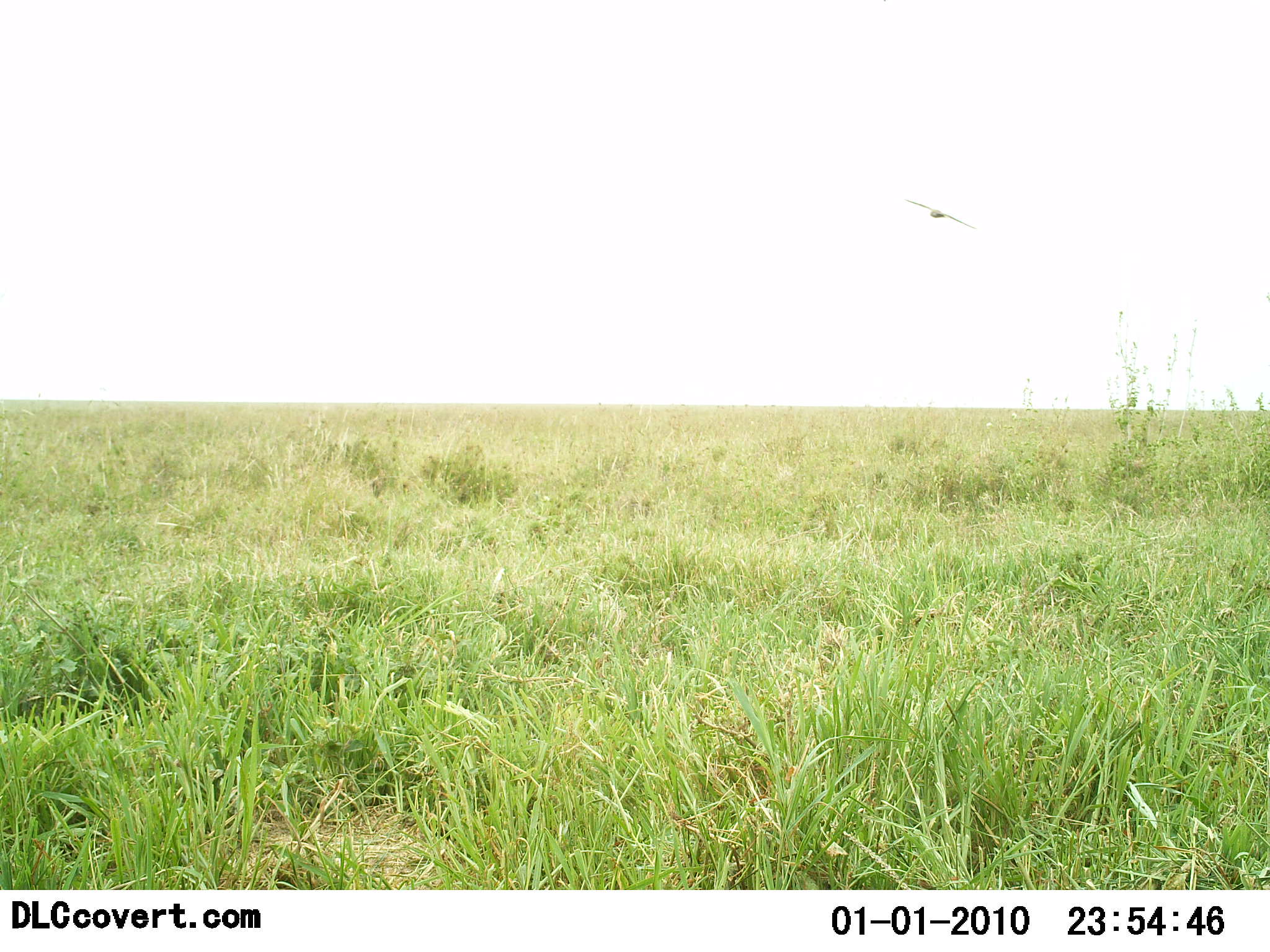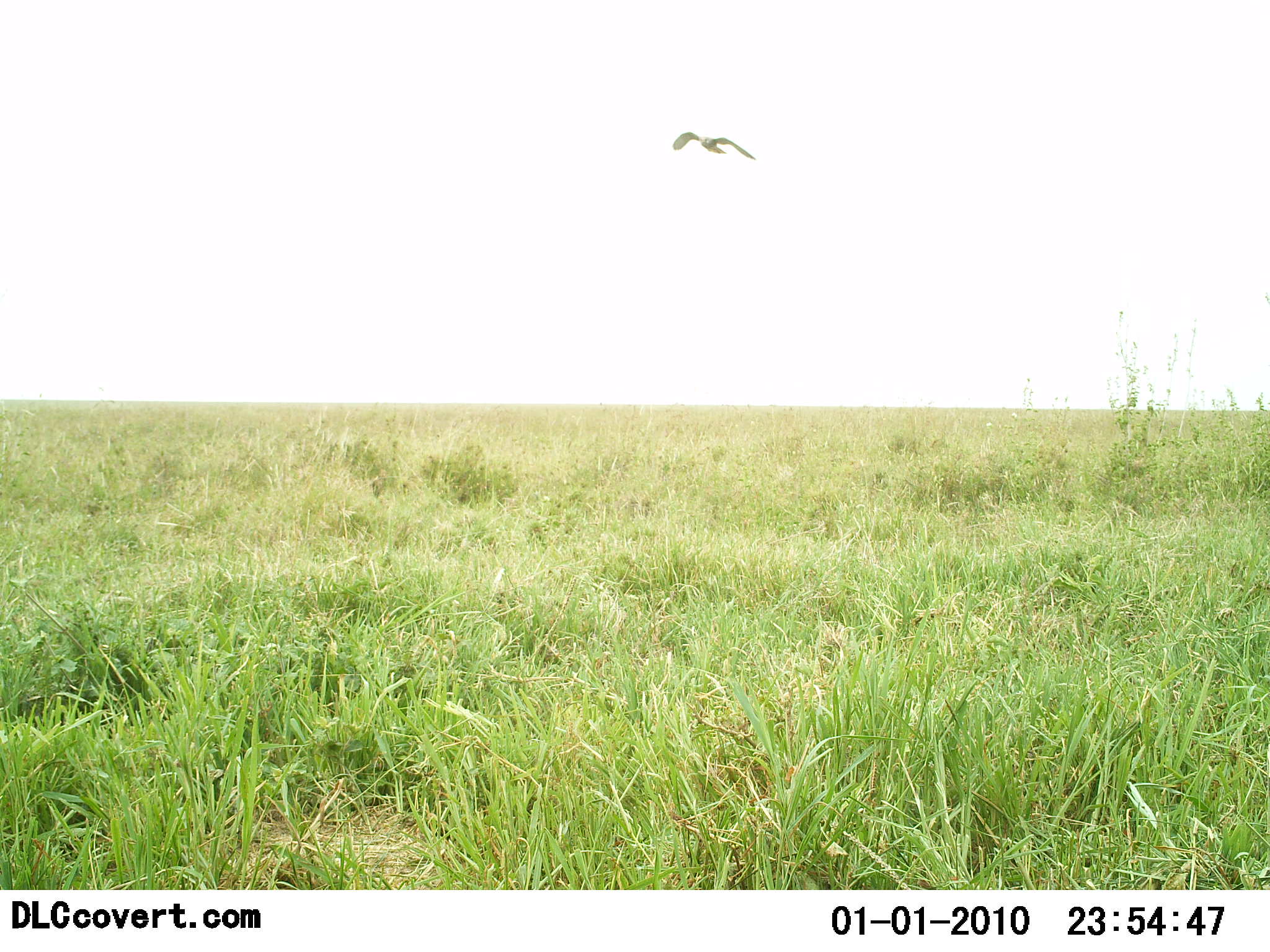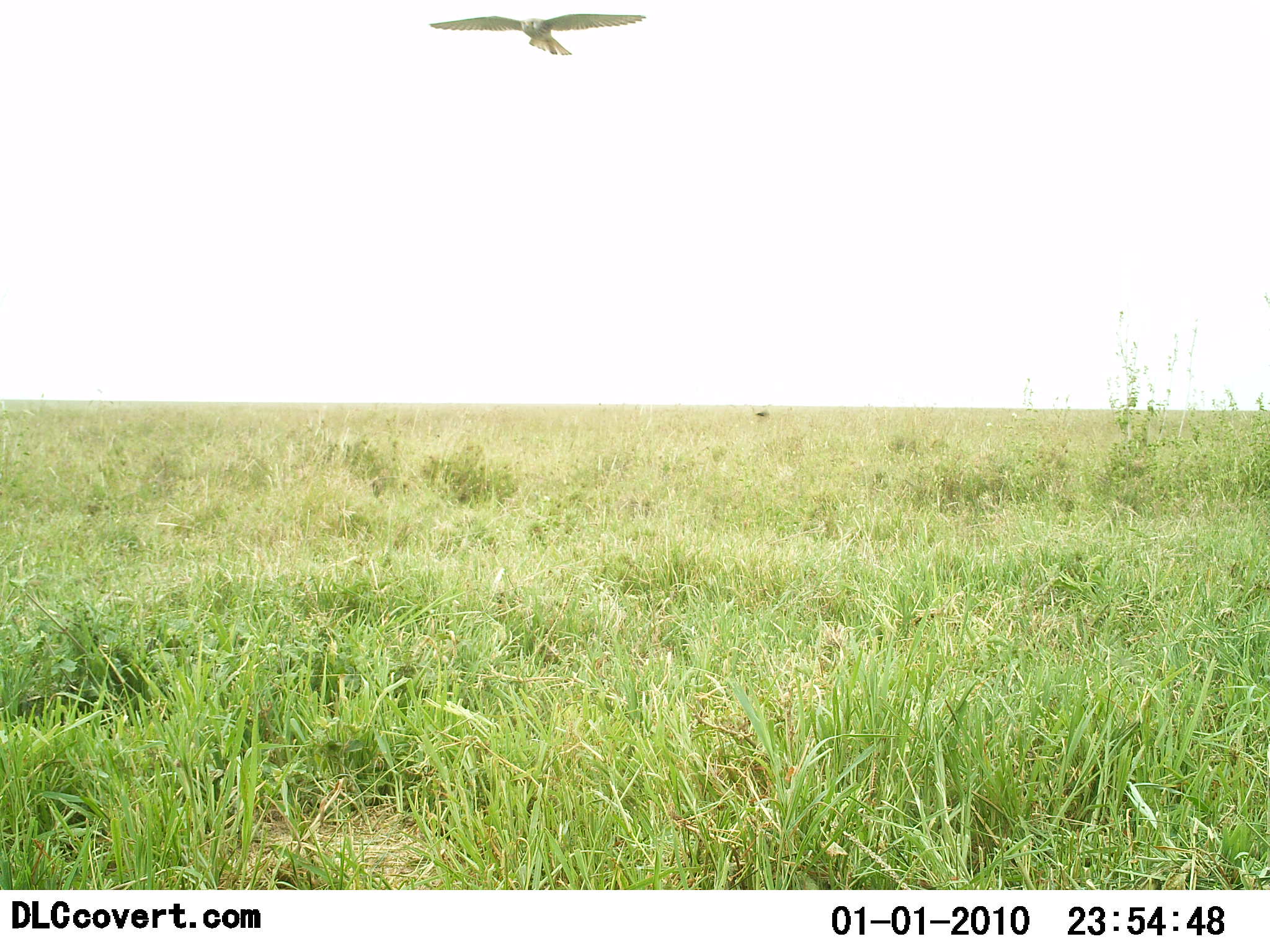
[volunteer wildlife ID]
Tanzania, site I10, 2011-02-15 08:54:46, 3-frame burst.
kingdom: Animalia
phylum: Chordata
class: Aves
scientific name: Aves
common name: bird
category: otherbird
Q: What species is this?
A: Otherbird (bird) (Aves).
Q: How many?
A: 1.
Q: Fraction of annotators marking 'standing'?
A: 0%.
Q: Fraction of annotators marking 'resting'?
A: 0%.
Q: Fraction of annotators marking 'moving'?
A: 100%.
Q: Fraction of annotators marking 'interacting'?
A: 0%.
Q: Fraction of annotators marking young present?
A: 0%.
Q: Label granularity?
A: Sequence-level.